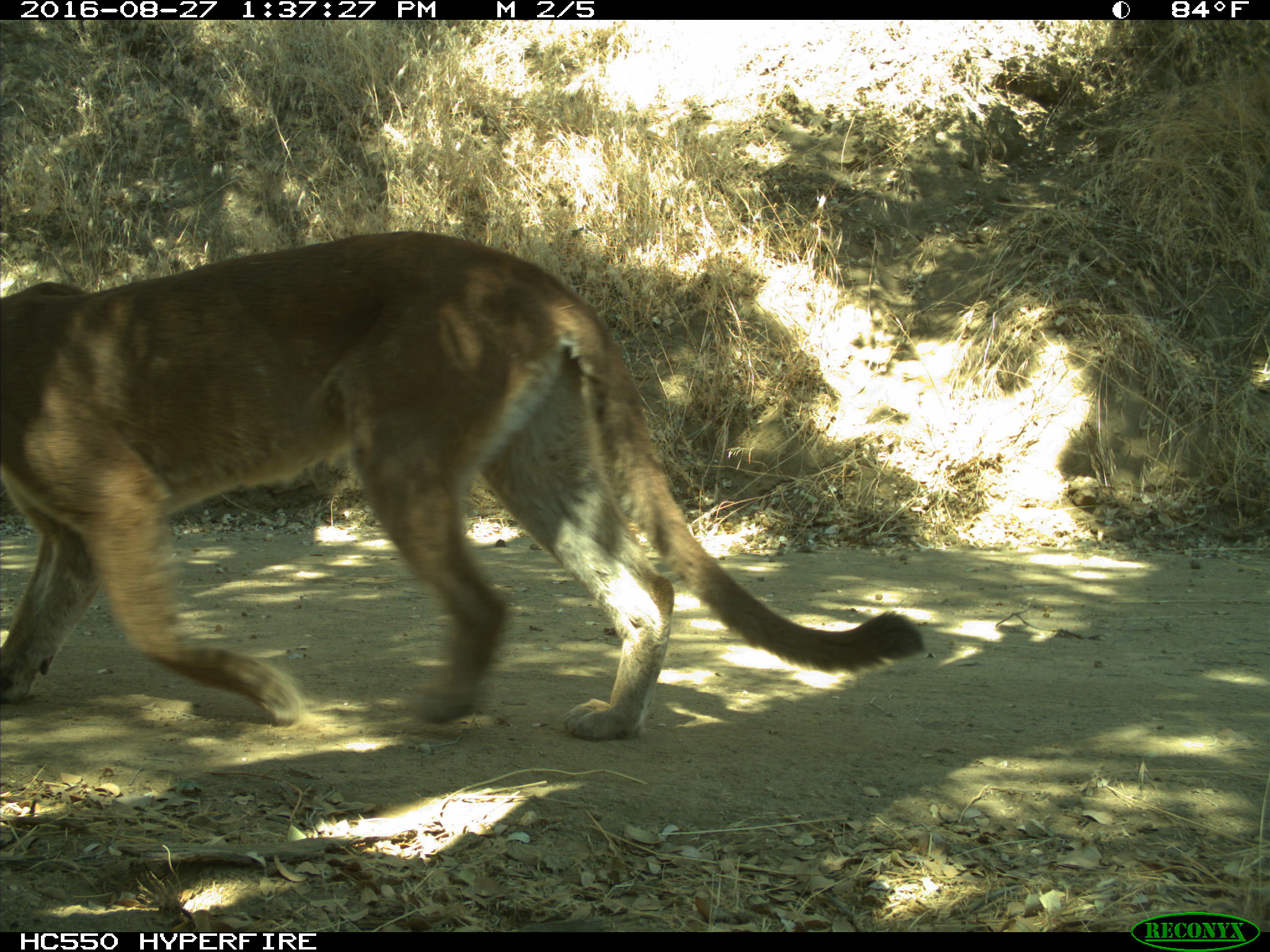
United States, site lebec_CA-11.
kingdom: Animalia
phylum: Chordata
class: Mammalia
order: Carnivora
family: Felidae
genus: Puma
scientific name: Puma concolor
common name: mountain lion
Puma concolor (mountain lion).